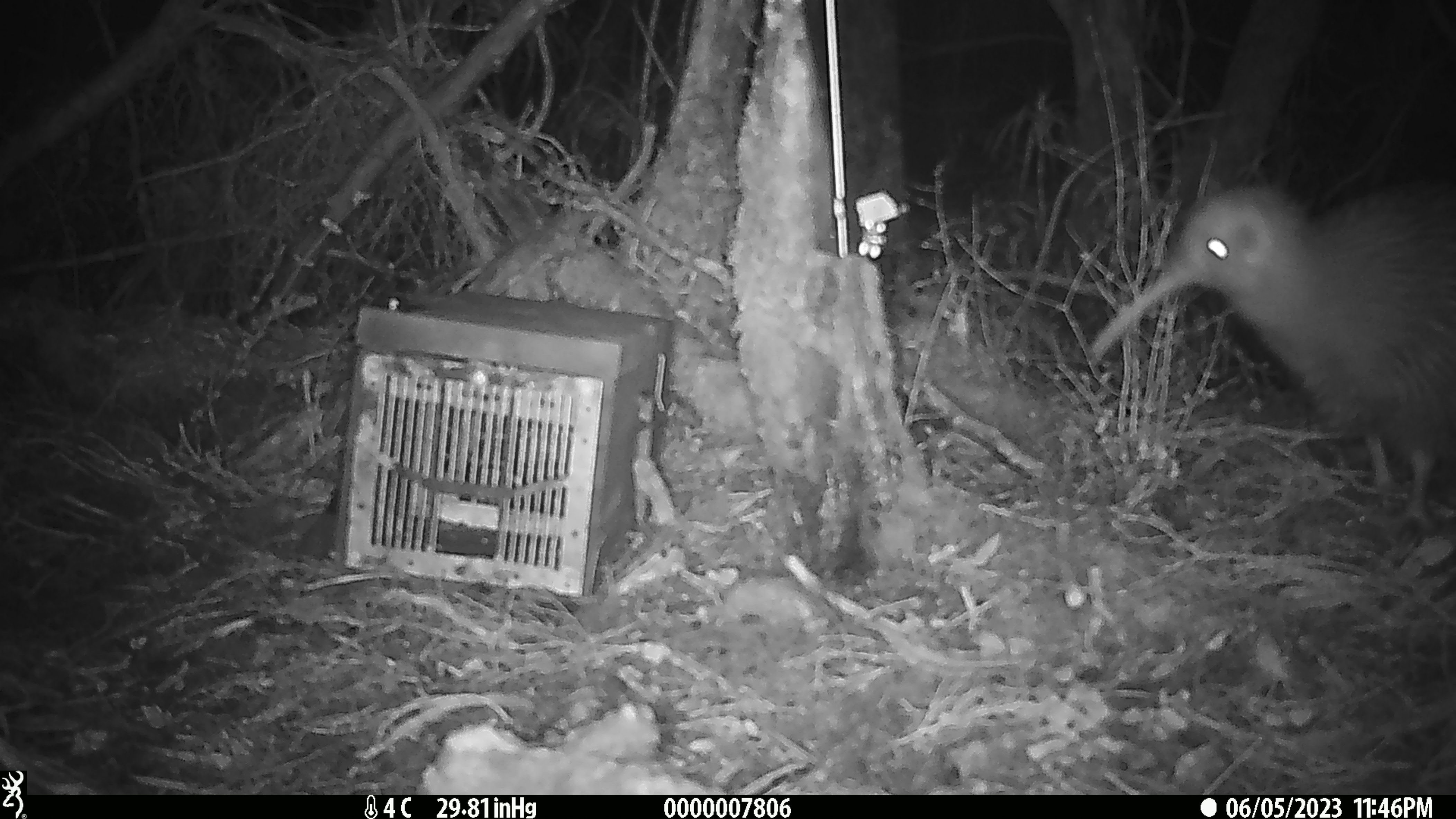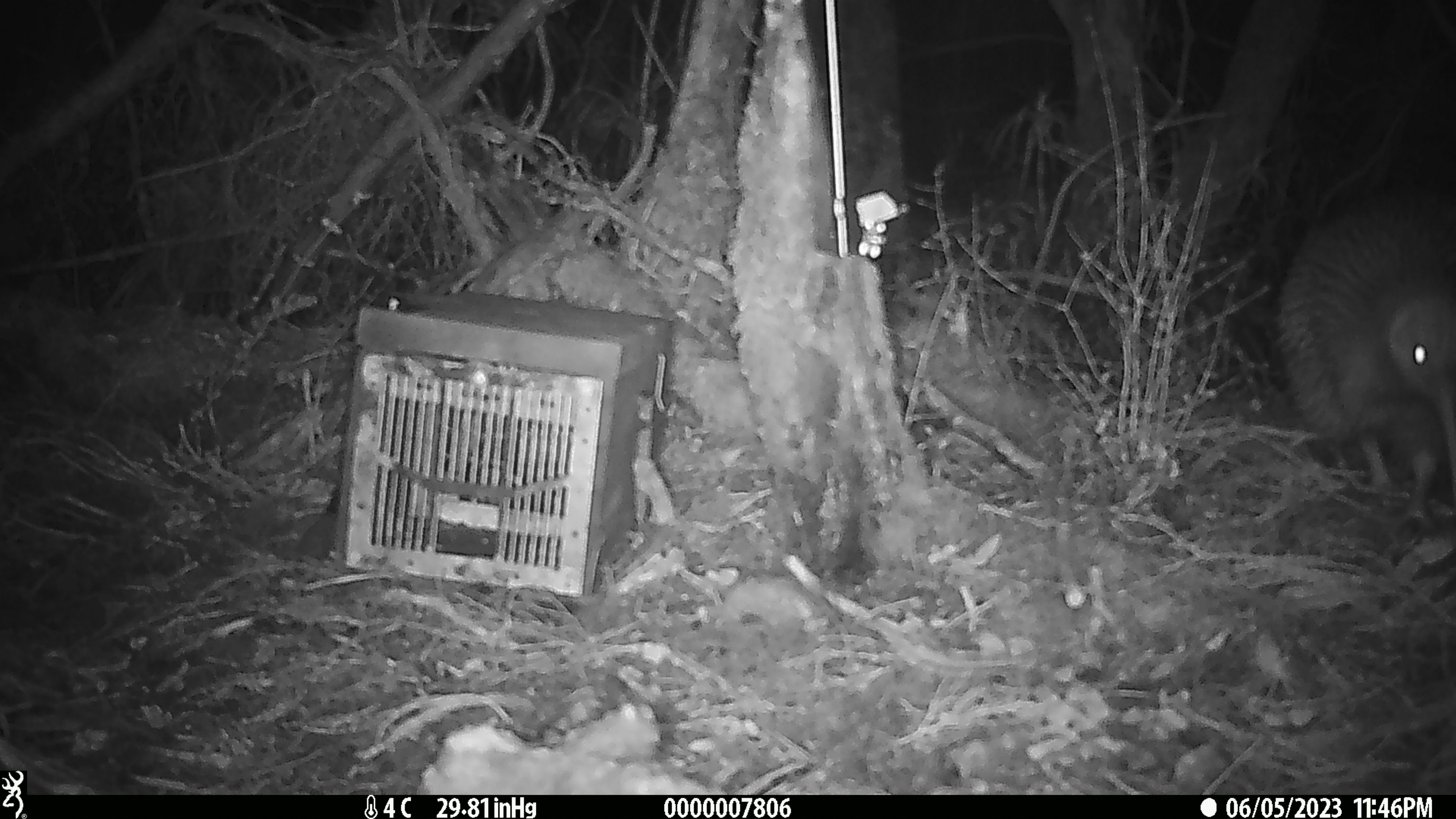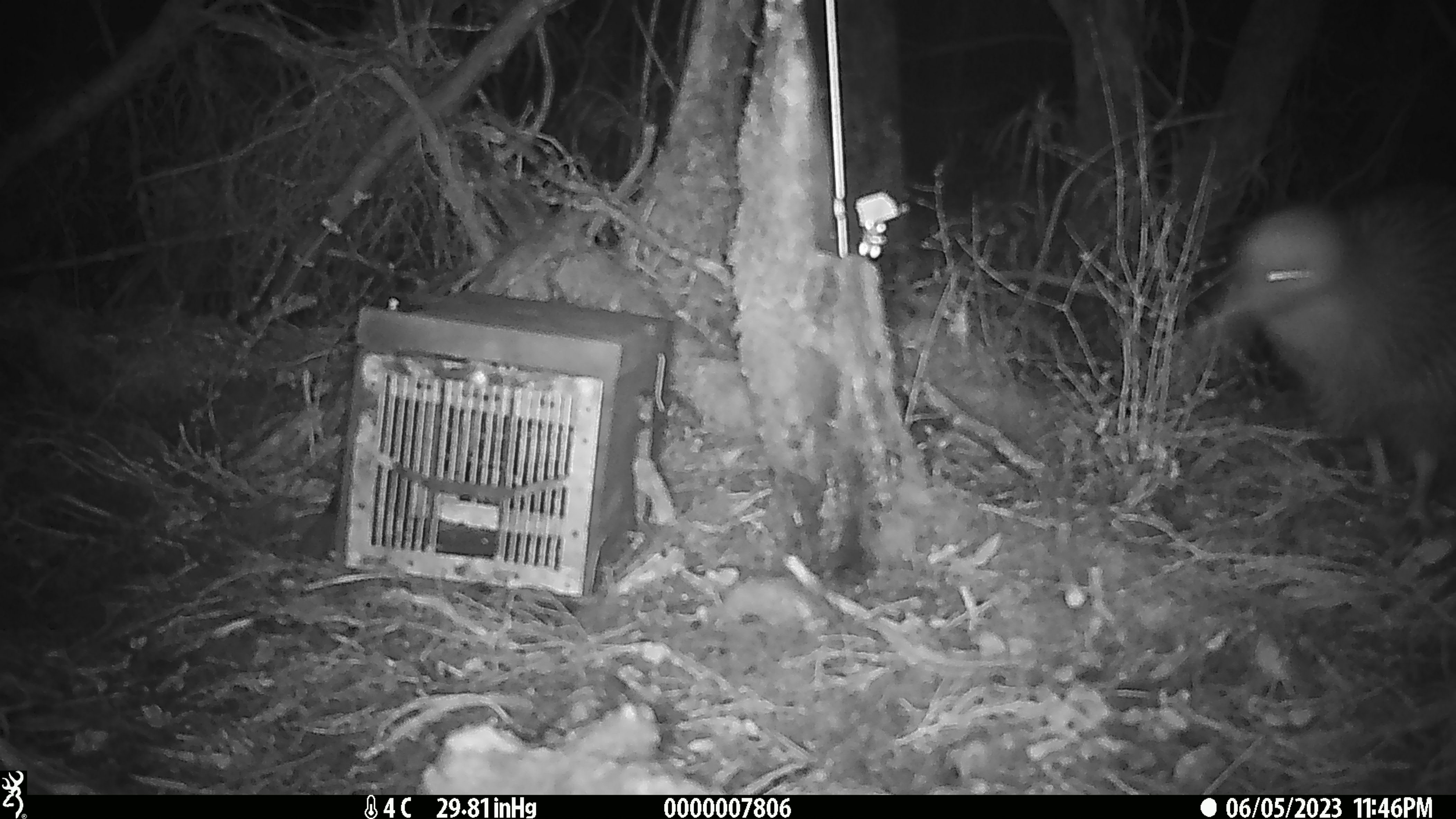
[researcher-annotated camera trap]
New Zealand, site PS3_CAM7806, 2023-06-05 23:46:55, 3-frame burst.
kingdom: Animalia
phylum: Chordata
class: Aves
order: Apterygiformes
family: Apterygidae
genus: Apteryx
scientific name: Apteryx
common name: kiwi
Kiwi (Apteryx).